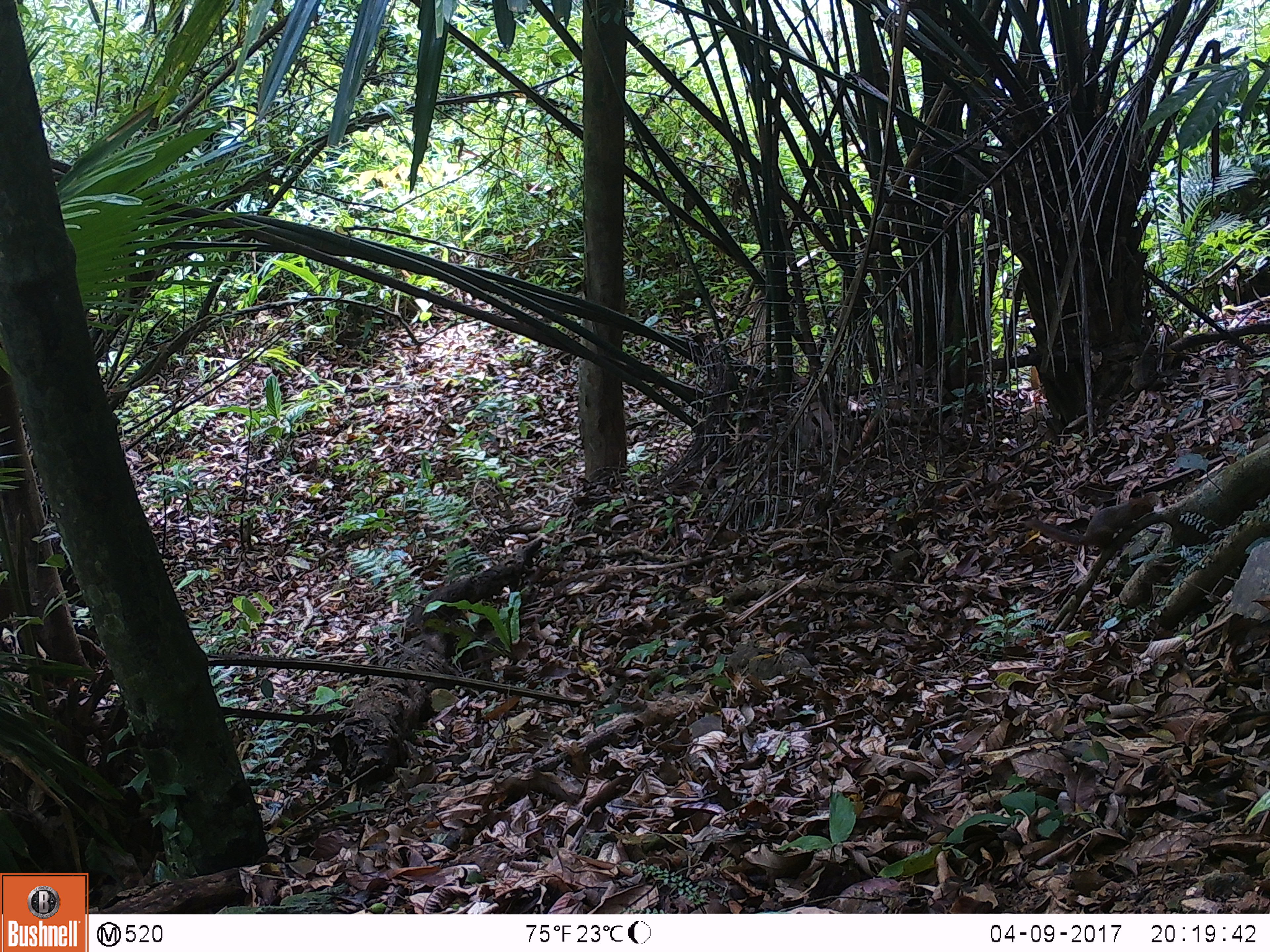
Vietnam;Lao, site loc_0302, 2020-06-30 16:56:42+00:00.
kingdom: Animalia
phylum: Chordata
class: Mammalia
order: Rodentia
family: Sciuridae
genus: Dremomys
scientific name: Dremomys rufigenis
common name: red-cheeked squirrel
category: red cheeked squirrel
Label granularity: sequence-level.